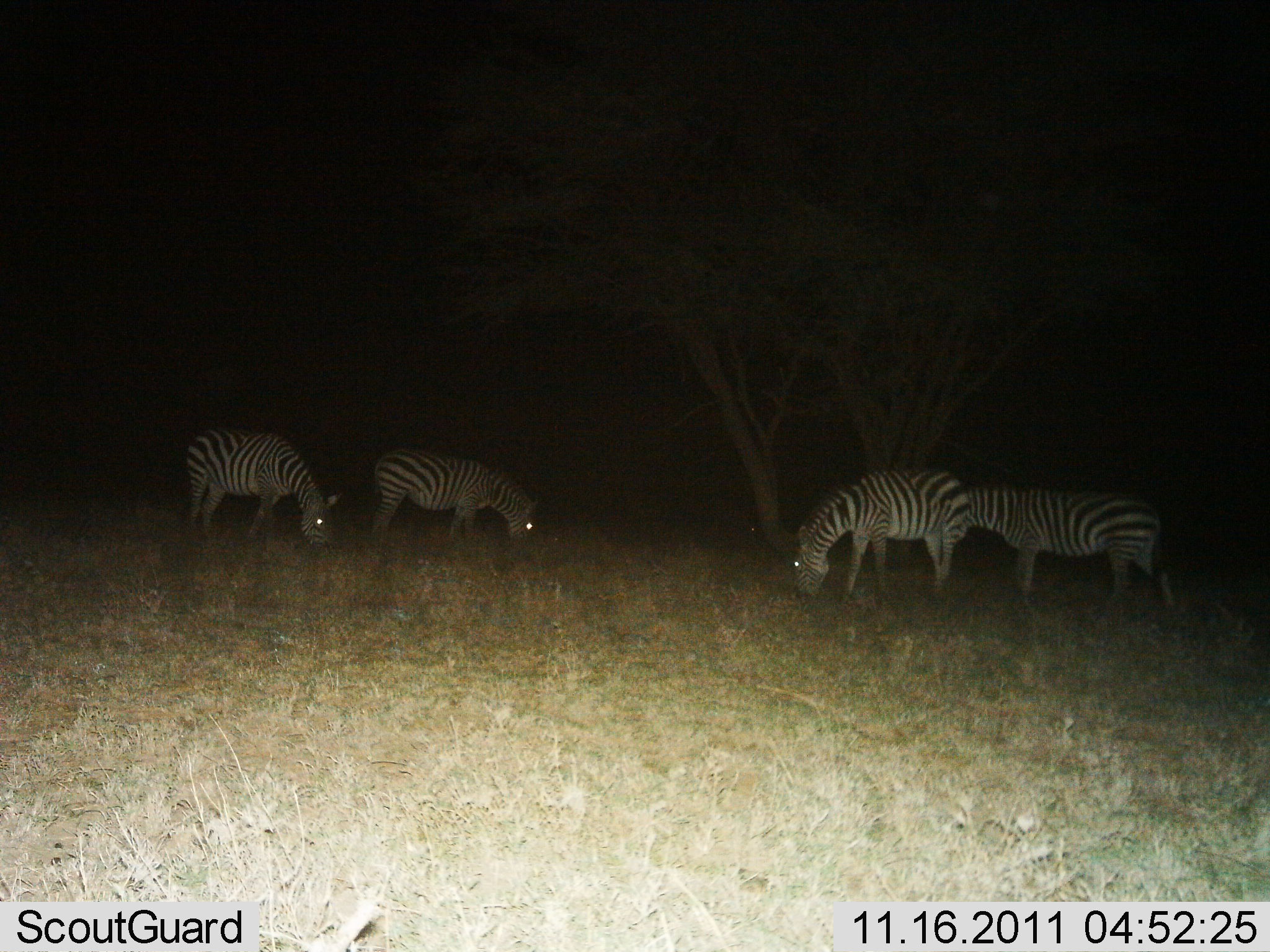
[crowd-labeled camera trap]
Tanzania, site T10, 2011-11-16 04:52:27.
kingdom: Animalia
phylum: Chordata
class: Mammalia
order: Perissodactyla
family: Equidae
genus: Equus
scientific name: Equus quagga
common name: plains zebra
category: zebra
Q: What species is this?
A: Zebra (plains zebra) (Equus quagga).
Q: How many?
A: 4.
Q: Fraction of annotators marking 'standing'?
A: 38%.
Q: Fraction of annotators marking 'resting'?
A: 0%.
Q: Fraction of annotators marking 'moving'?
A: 0%.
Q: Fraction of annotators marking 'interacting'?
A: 0%.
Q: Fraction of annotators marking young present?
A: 0%.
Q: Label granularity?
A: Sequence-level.